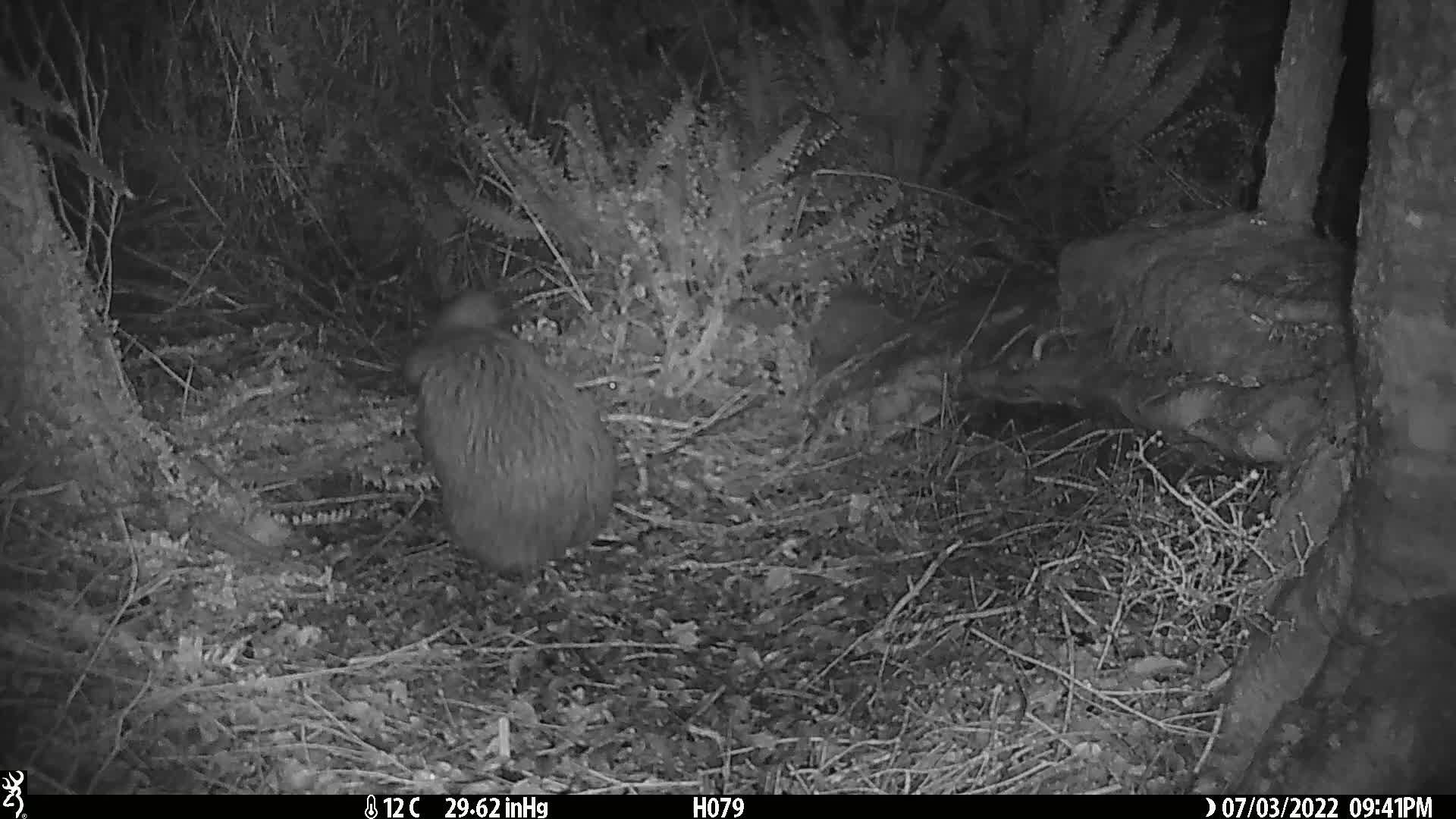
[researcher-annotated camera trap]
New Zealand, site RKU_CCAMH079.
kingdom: Animalia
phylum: Chordata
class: Aves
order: Apterygiformes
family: Apterygidae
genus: Apteryx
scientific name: Apteryx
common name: kiwi